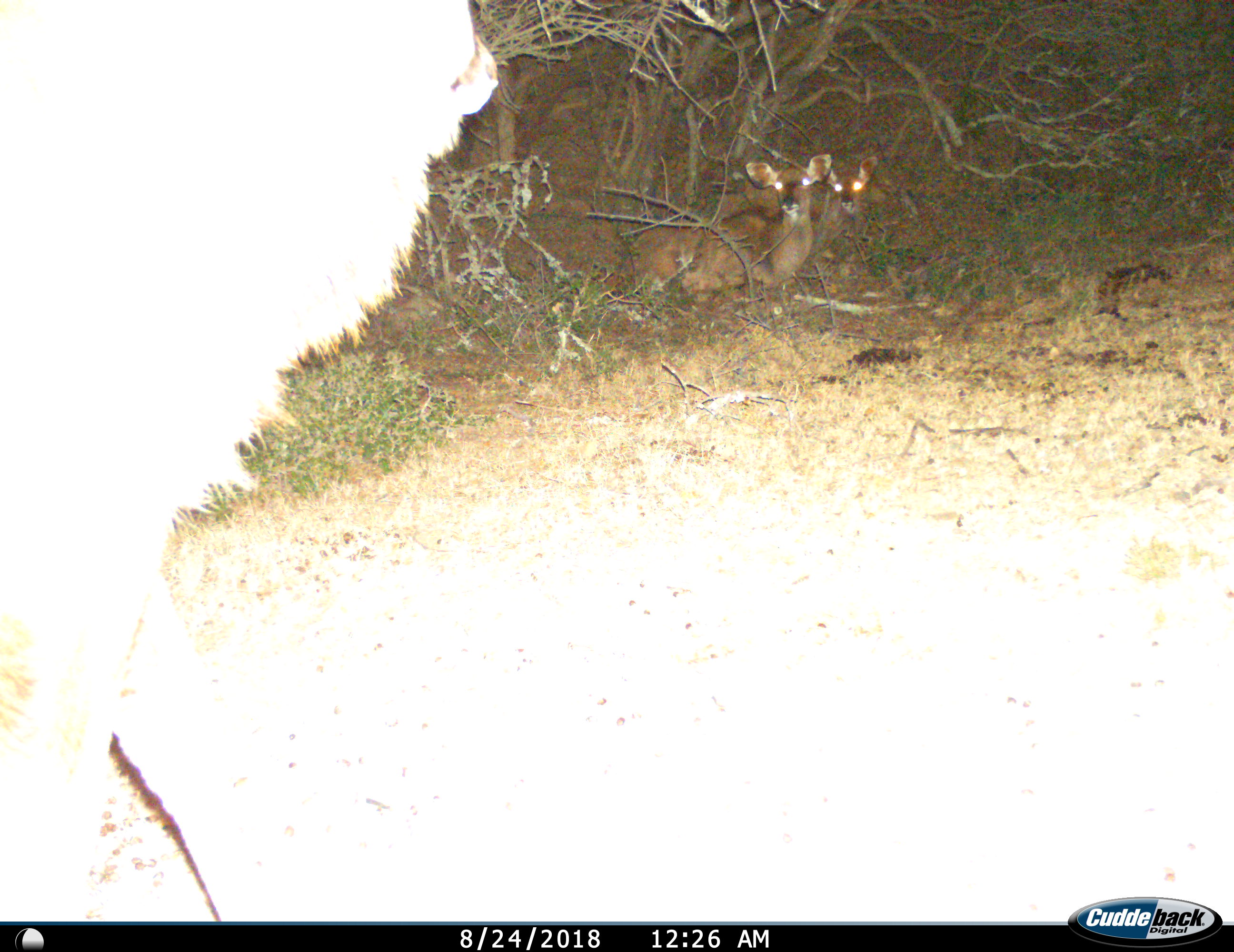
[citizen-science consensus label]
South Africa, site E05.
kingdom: Animalia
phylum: Chordata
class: Mammalia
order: Artiodactyla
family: Bovidae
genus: Tragelaphus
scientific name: Tragelaphus strepsiceros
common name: greater kudu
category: kudu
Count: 3.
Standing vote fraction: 33%.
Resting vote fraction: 100%.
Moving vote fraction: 67%.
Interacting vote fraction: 0%.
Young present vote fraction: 33%.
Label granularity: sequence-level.